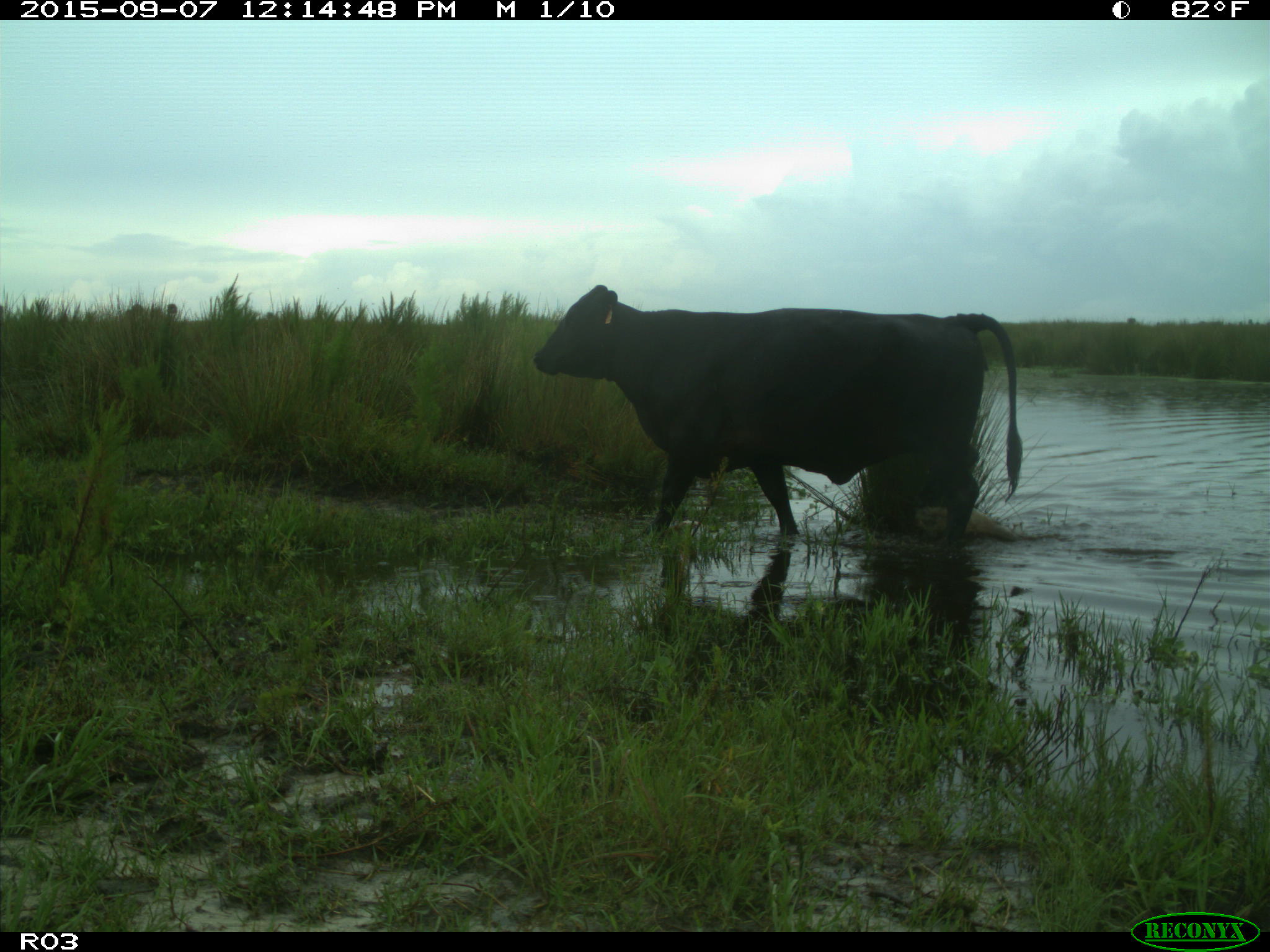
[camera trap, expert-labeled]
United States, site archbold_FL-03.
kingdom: Animalia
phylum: Chordata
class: Mammalia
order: Artiodactyla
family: Bovidae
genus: Bos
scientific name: Bos taurus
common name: domestic cow